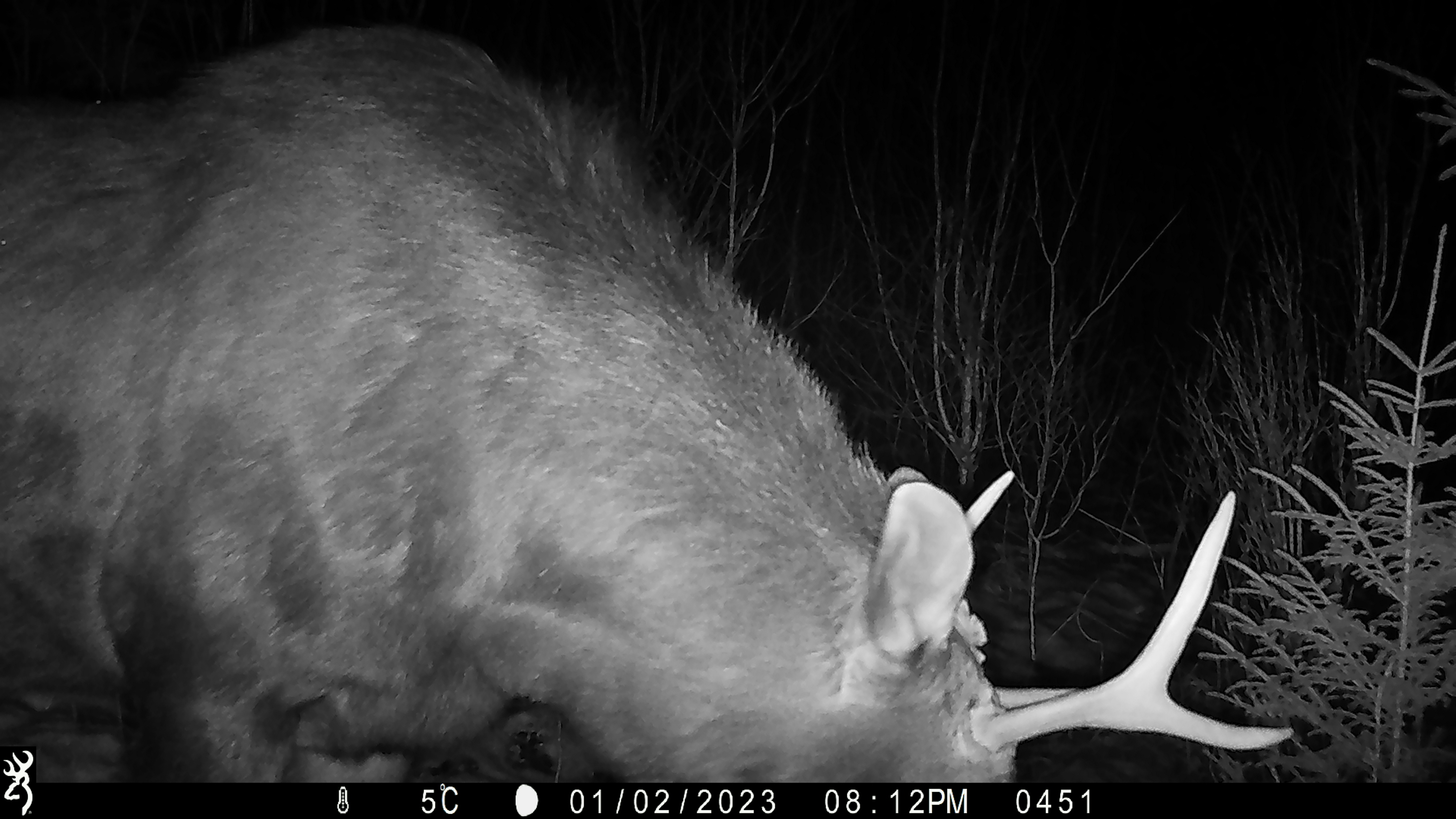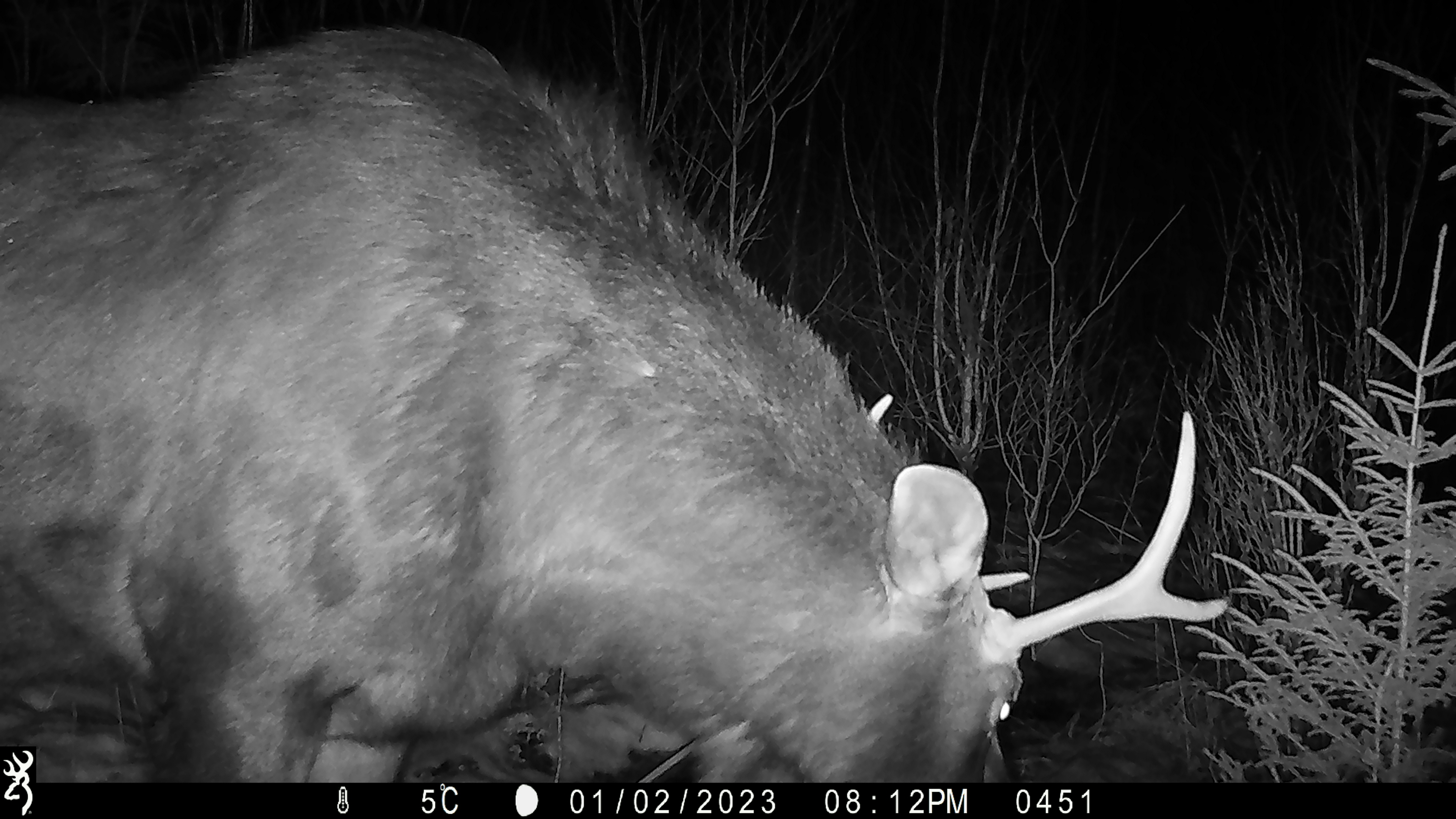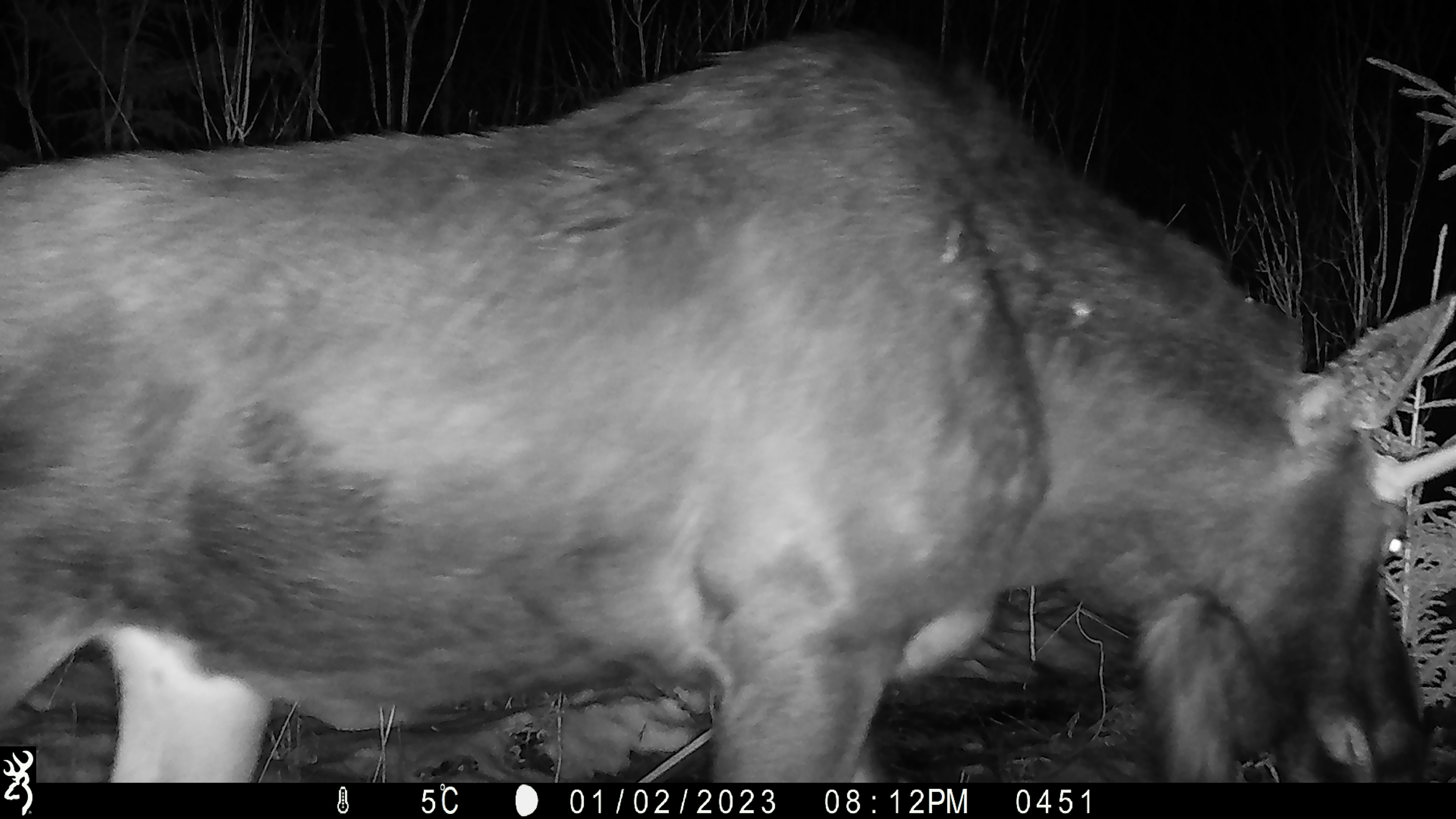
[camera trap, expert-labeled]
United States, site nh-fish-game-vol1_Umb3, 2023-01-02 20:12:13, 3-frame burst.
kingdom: Animalia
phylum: Chordata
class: Mammalia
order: Artiodactyla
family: Cervidae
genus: Alces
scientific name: Alces alces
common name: moose